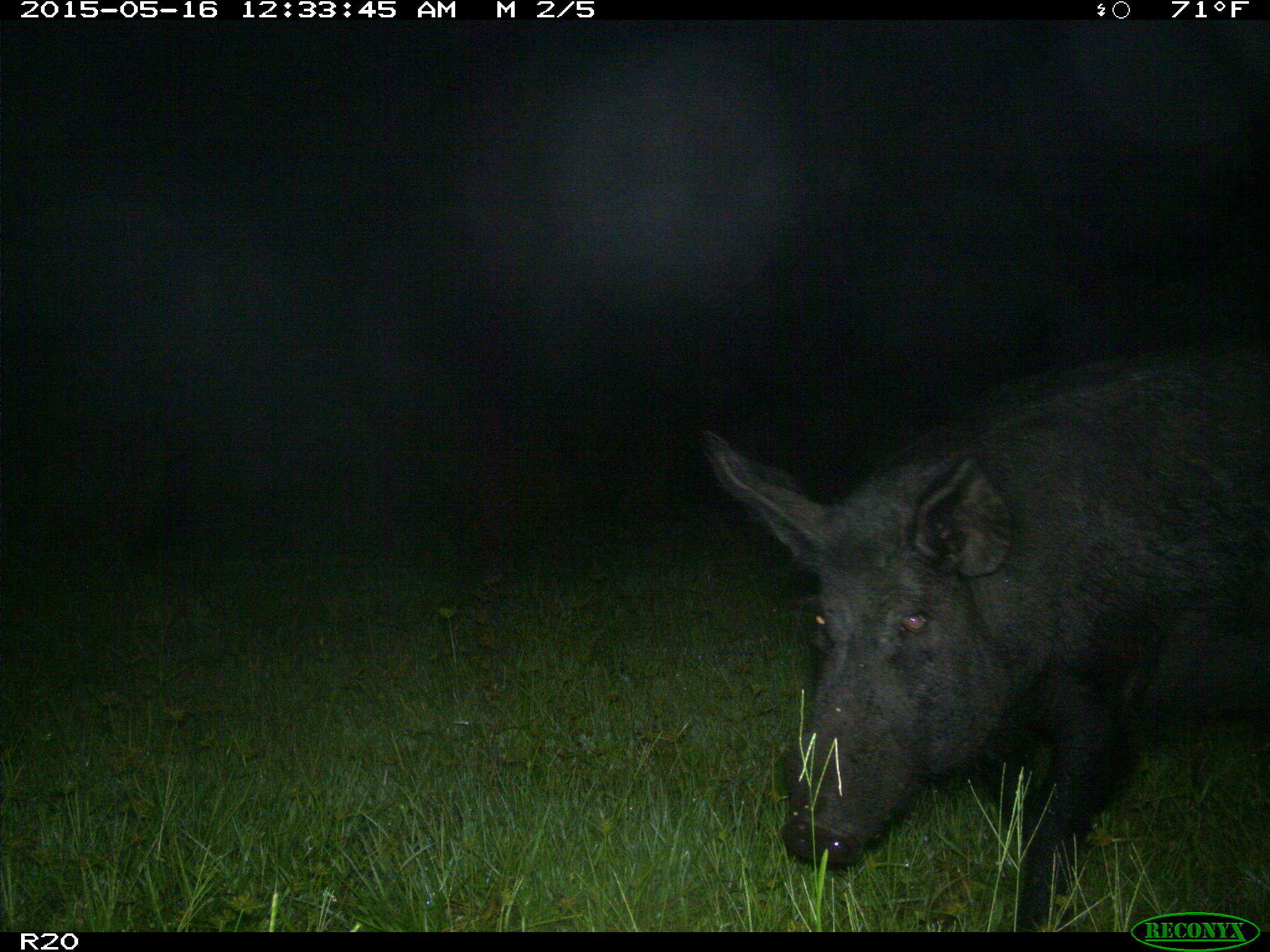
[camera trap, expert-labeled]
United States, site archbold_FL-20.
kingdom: Animalia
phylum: Chordata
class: Mammalia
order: Artiodactyla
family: Suidae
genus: Sus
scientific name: Sus scrofa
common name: wild boar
Sus scrofa (wild boar).